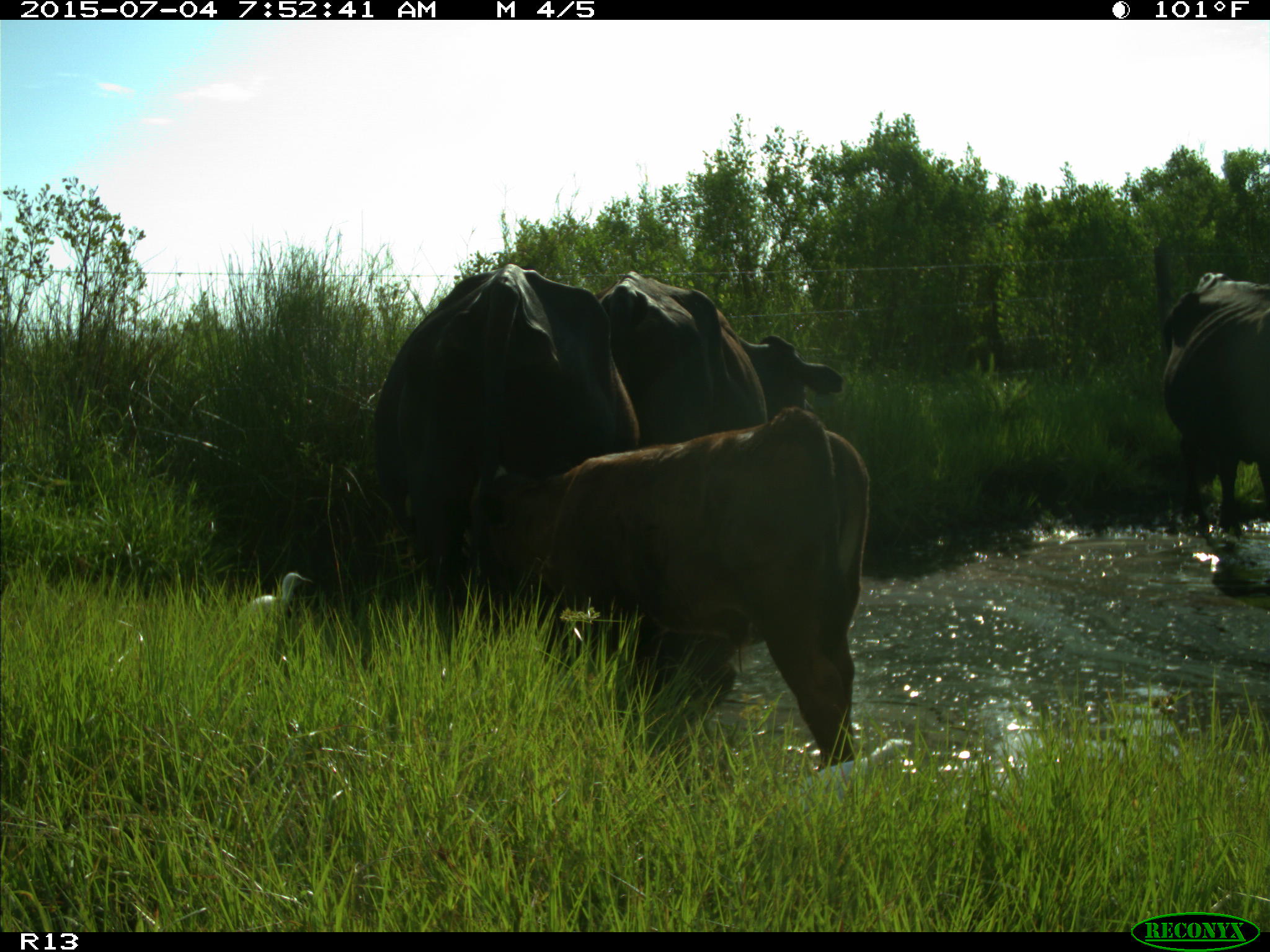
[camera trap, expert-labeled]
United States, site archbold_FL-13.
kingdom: Animalia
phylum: Chordata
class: Mammalia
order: Artiodactyla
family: Bovidae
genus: Bos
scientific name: Bos taurus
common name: domestic cow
Bos taurus (domestic cow).